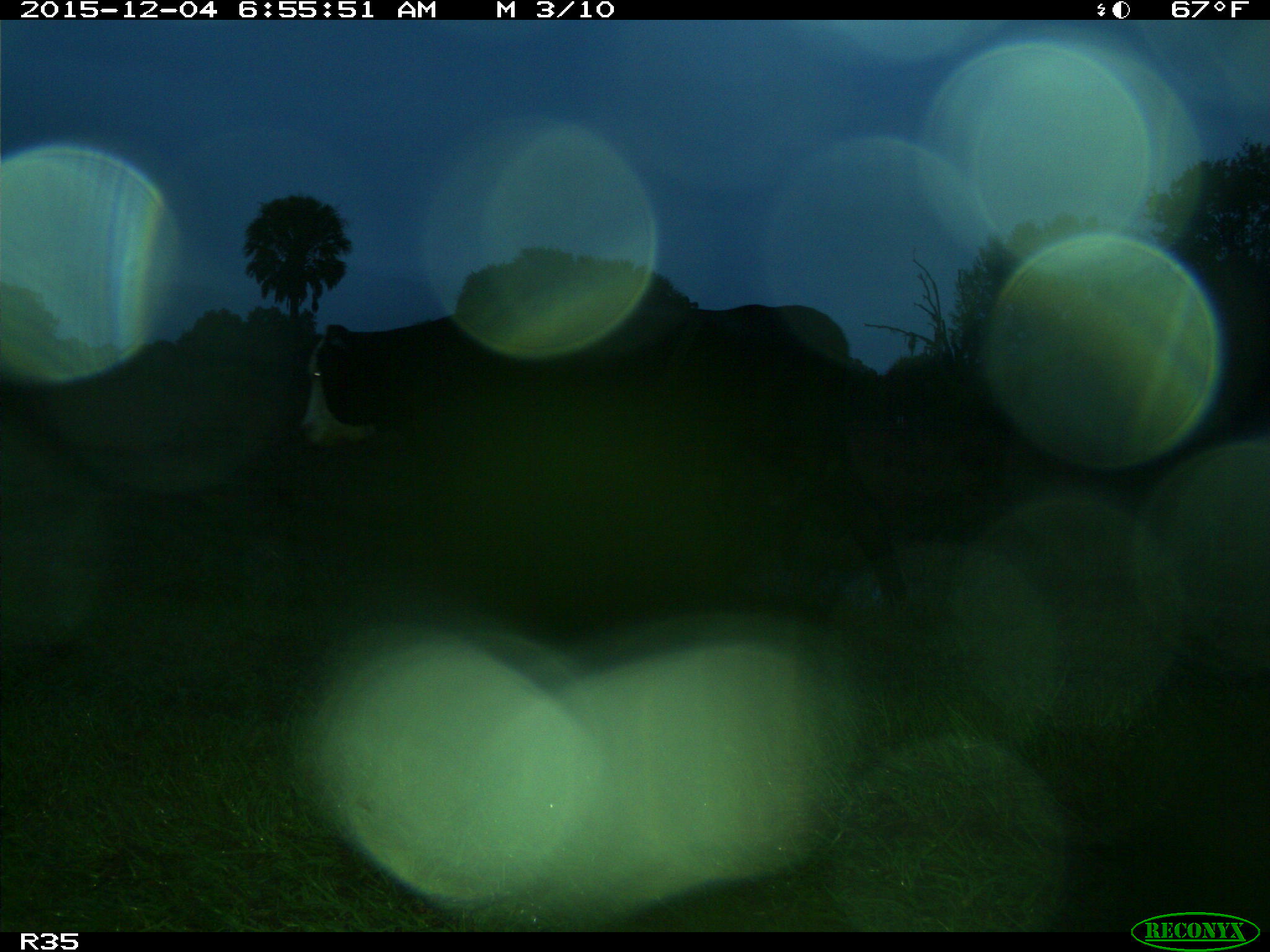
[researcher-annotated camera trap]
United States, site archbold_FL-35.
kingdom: Animalia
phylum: Chordata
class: Mammalia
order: Artiodactyla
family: Bovidae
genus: Bos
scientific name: Bos taurus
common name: domestic cow